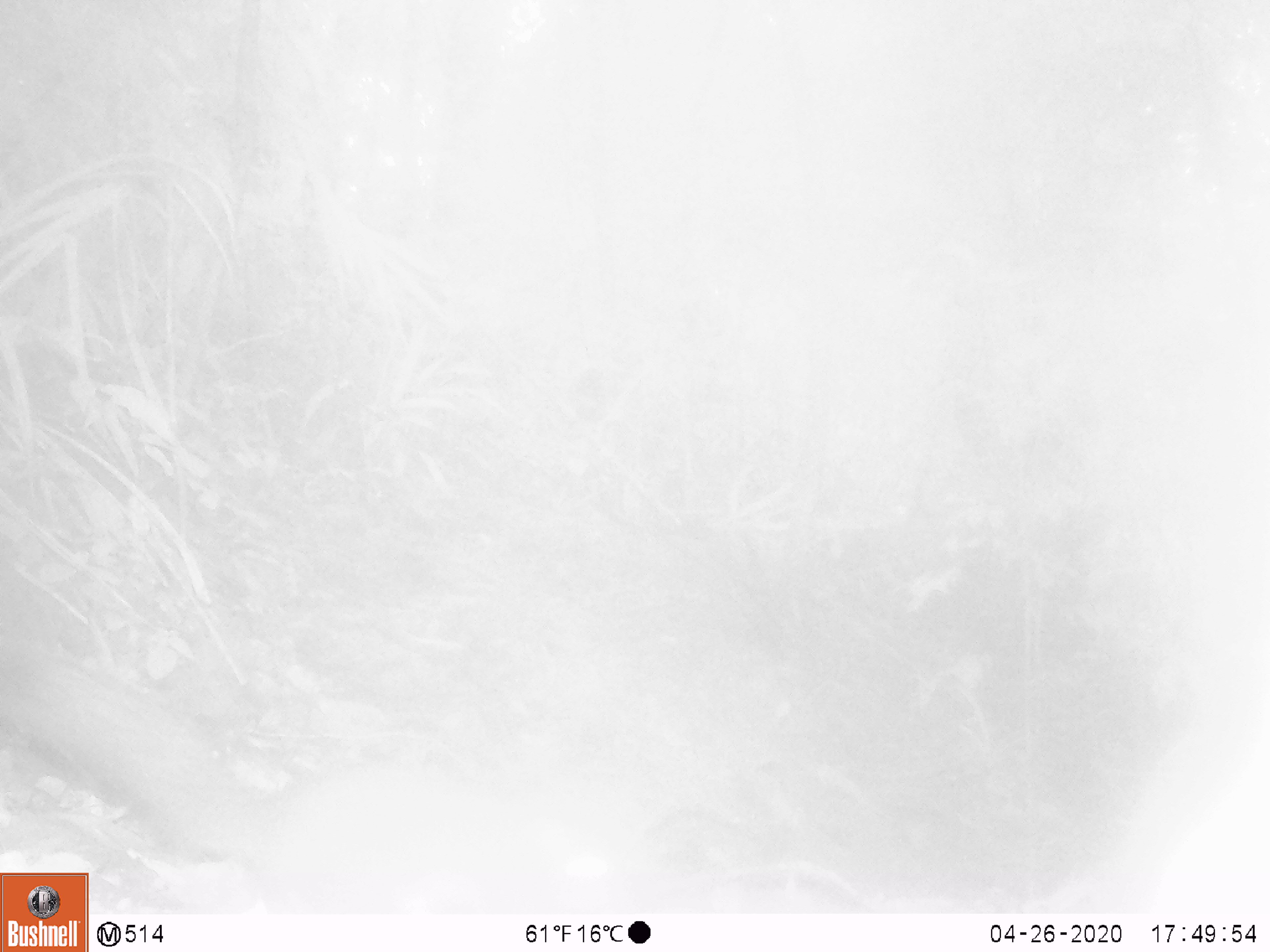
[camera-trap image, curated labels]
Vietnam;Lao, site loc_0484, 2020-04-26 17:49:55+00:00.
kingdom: Animalia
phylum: Chordata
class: Mammalia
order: Rodentia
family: Sciuridae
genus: Sciurus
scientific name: Sciurus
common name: squirrel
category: unidentified squirrel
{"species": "unidentified squirrel (squirrel) (Sciurus)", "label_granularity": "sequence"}